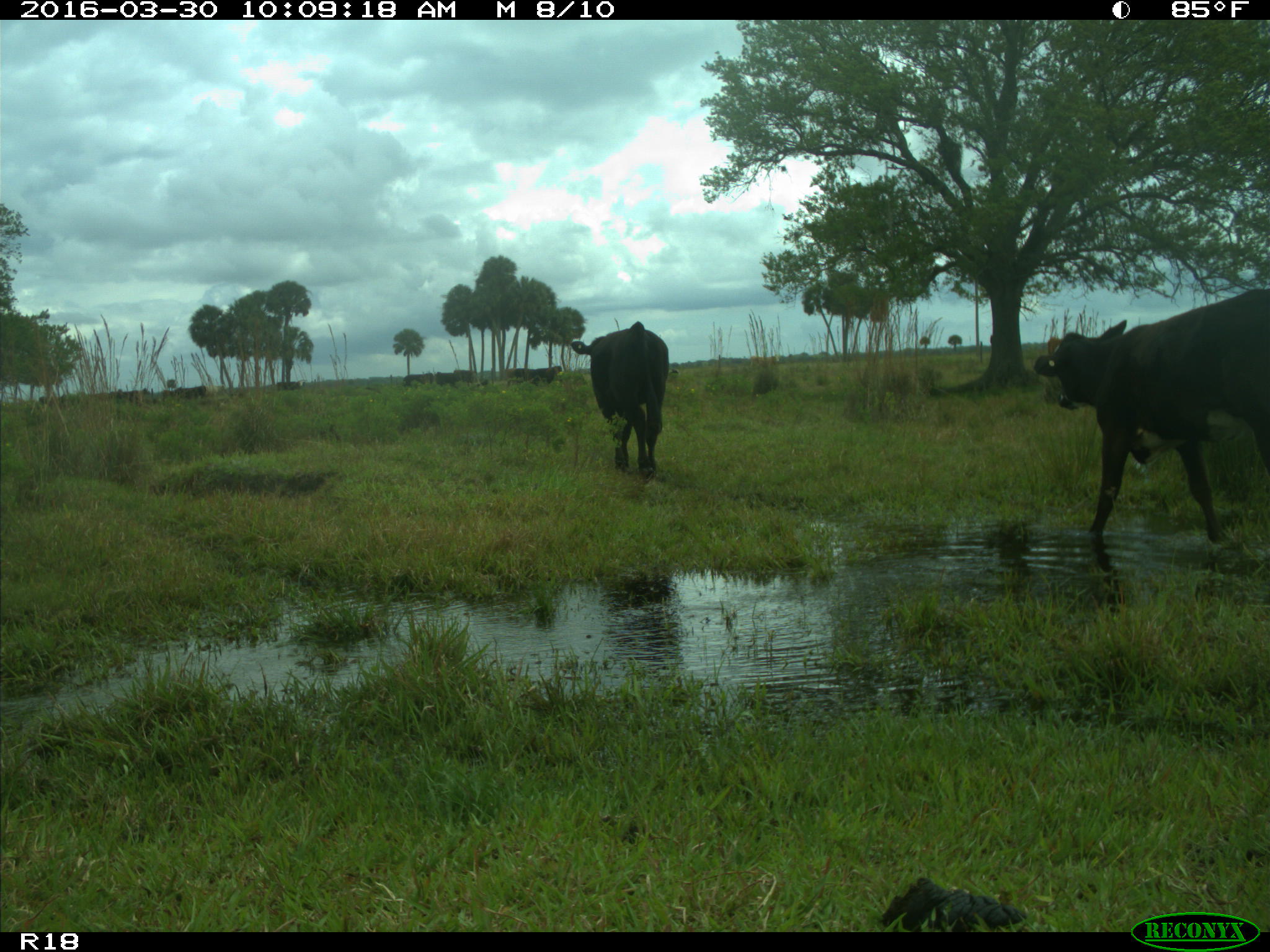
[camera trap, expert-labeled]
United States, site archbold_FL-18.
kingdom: Animalia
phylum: Chordata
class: Mammalia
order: Artiodactyla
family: Bovidae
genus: Bos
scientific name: Bos taurus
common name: domestic cow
Bos taurus (domestic cow).